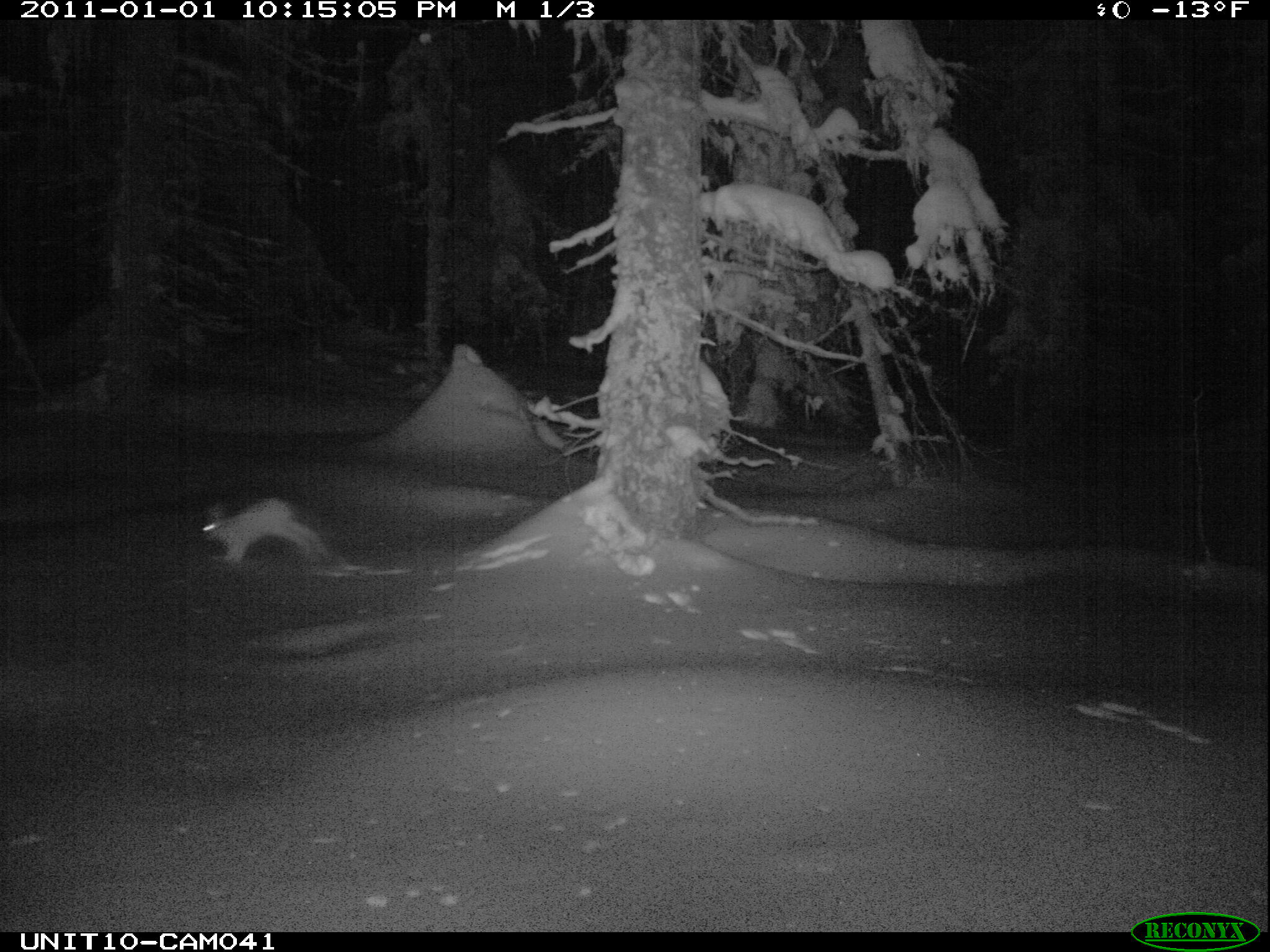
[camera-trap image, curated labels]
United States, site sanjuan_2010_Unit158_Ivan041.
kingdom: Animalia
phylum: Chordata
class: Mammalia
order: Lagomorpha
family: Leporidae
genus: Lepus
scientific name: Lepus americanus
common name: snowshoe hare